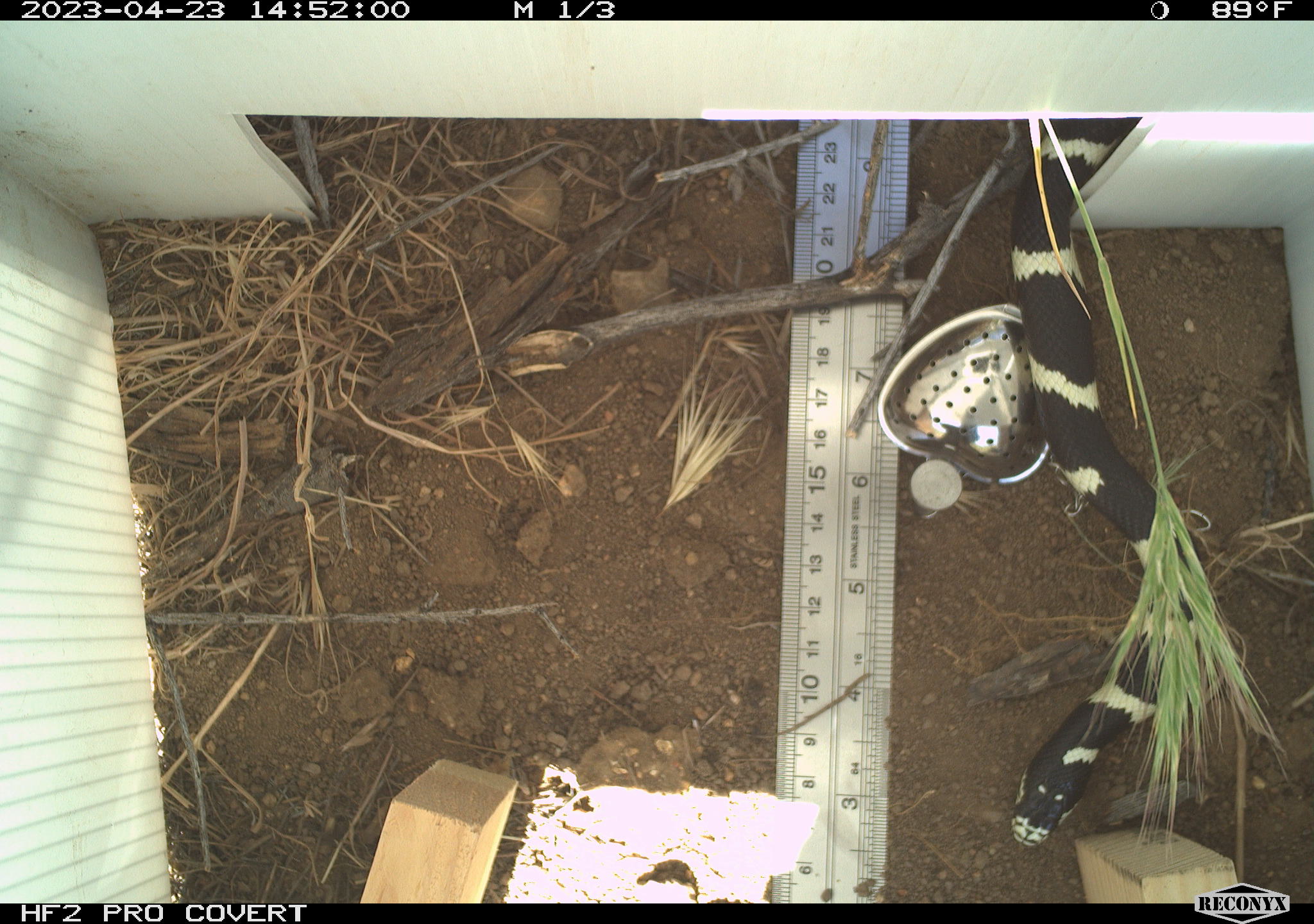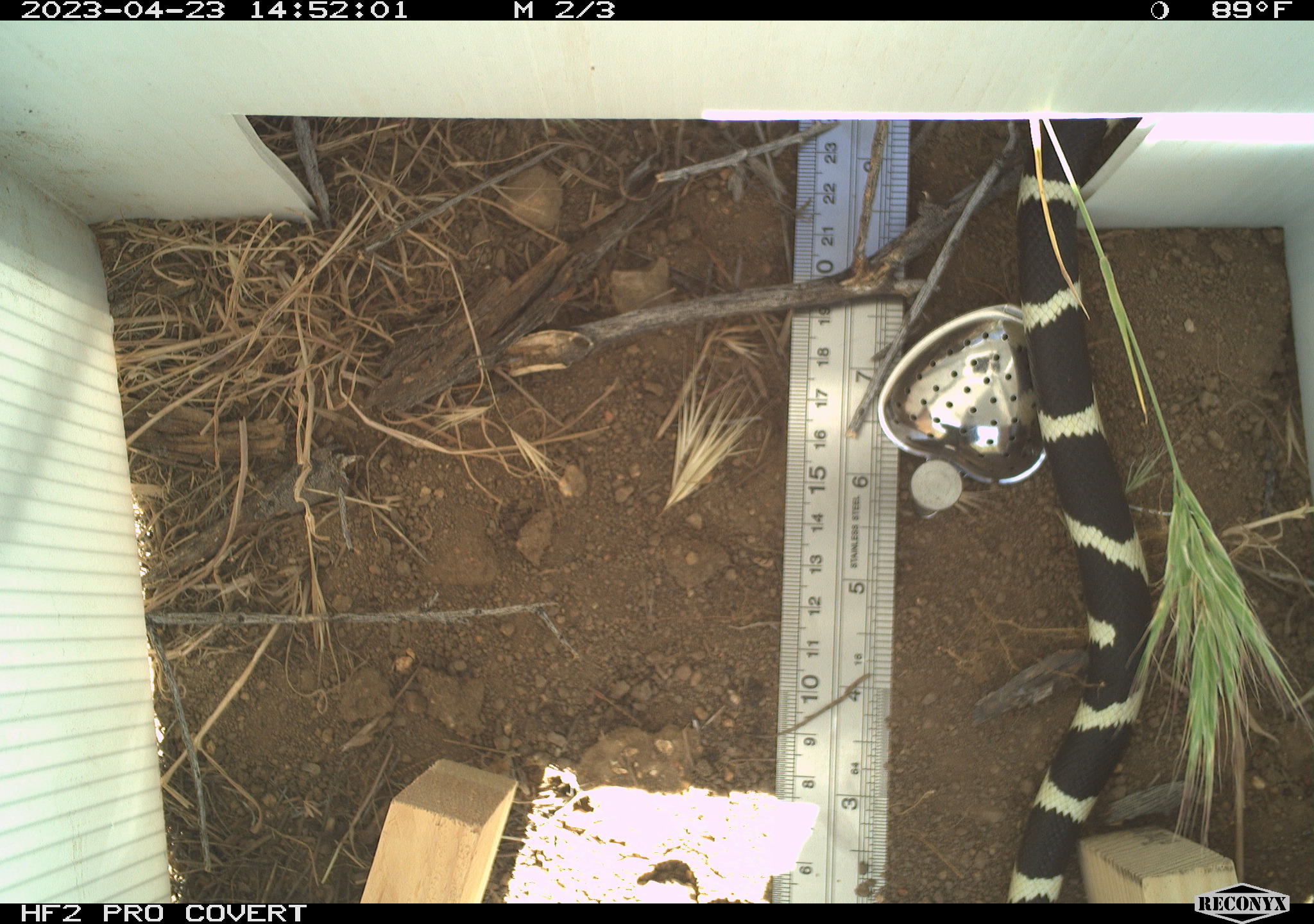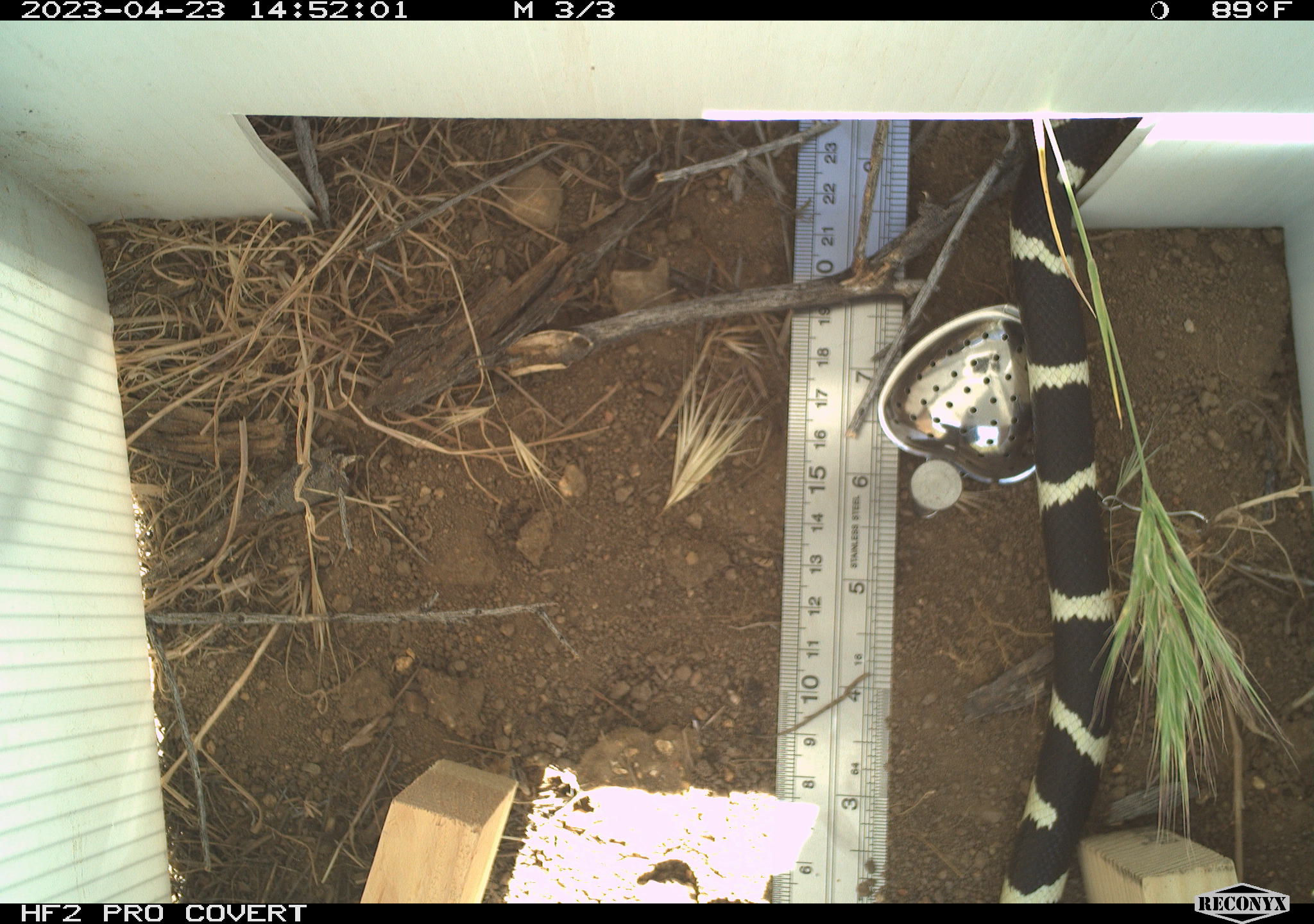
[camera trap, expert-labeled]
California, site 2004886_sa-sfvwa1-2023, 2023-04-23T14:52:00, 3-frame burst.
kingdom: Animalia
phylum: Chordata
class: Reptilia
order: Squamata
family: Colubridae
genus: Lampropeltis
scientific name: Lampropeltis californiae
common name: california kingsnake